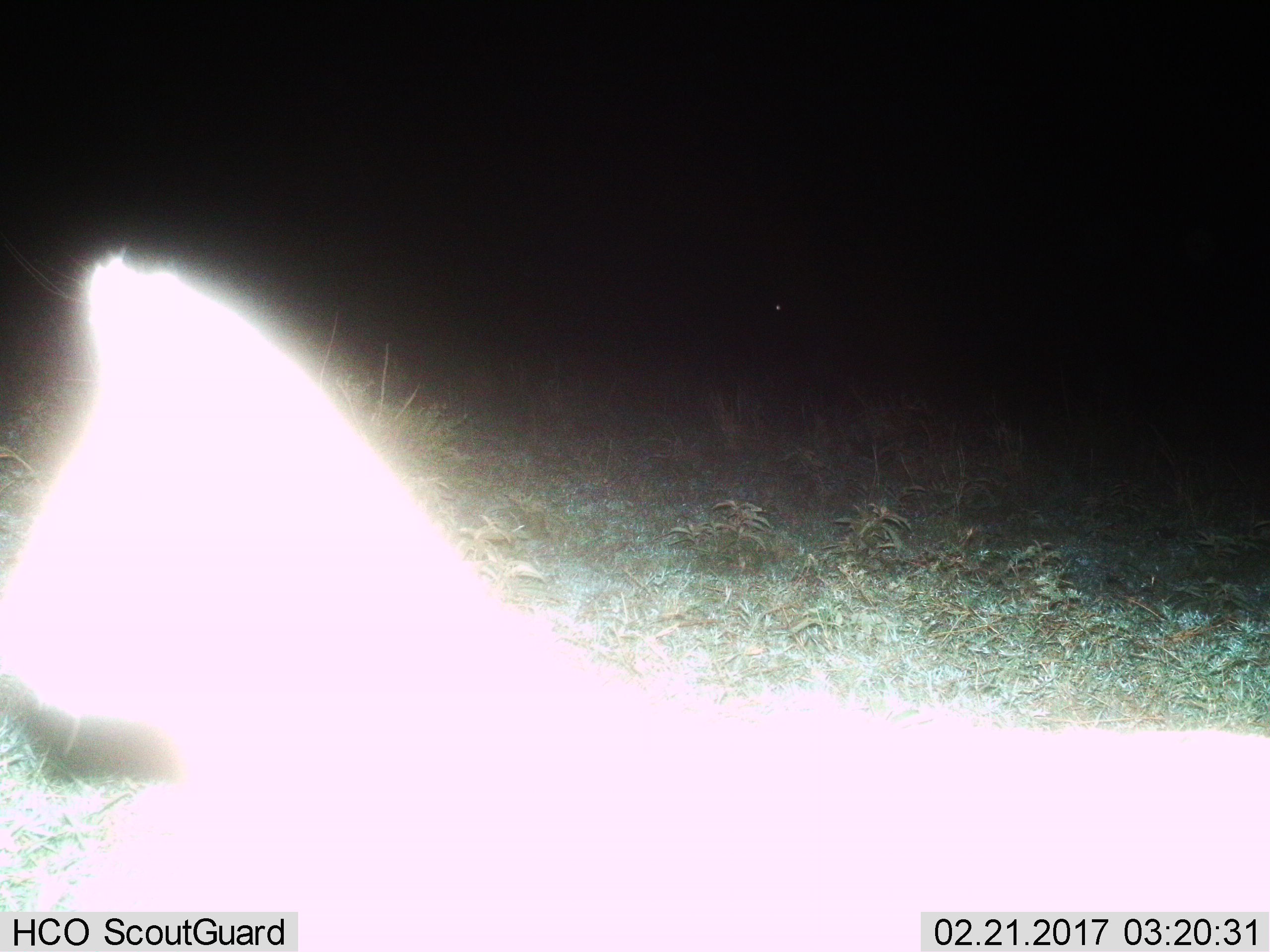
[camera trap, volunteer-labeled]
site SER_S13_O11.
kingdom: Animalia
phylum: Chordata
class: Mammalia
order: Carnivora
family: Felidae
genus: Leptailurus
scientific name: Leptailurus serval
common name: serval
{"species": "serval (Leptailurus serval)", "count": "1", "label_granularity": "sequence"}